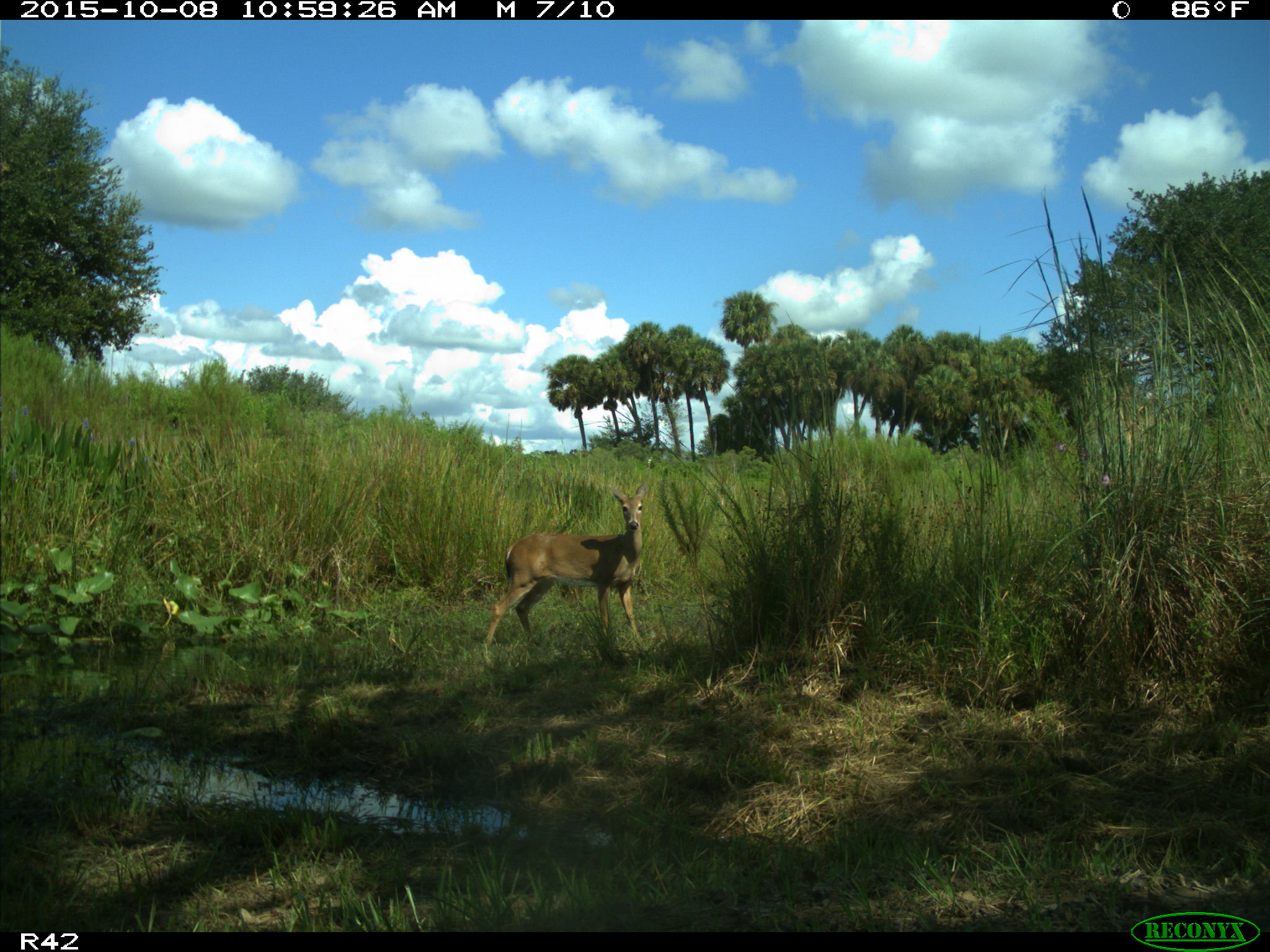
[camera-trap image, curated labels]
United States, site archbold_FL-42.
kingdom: Animalia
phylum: Chordata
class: Mammalia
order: Artiodactyla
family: Cervidae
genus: Odocoileus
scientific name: Odocoileus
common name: deer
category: unidentified deer